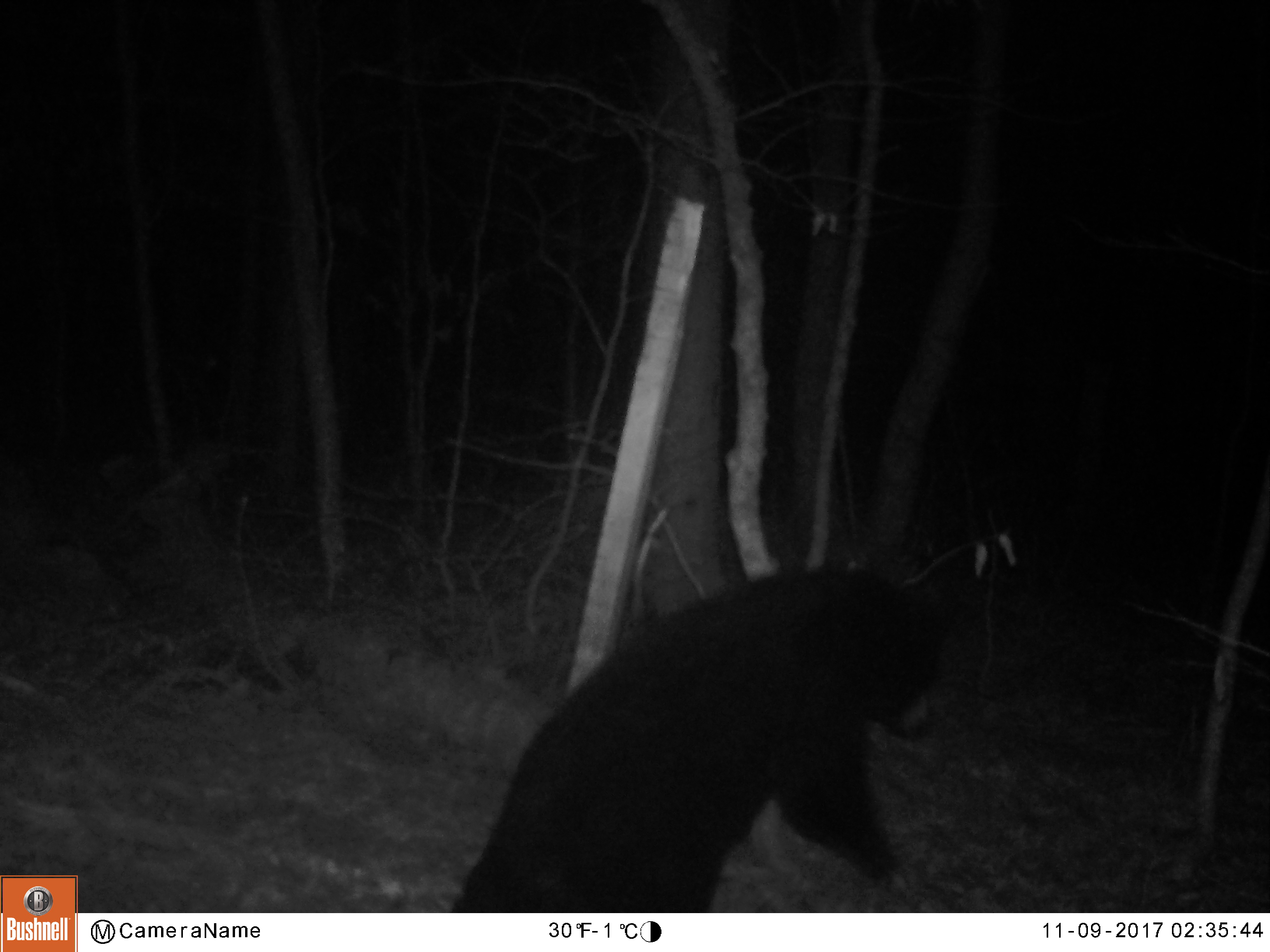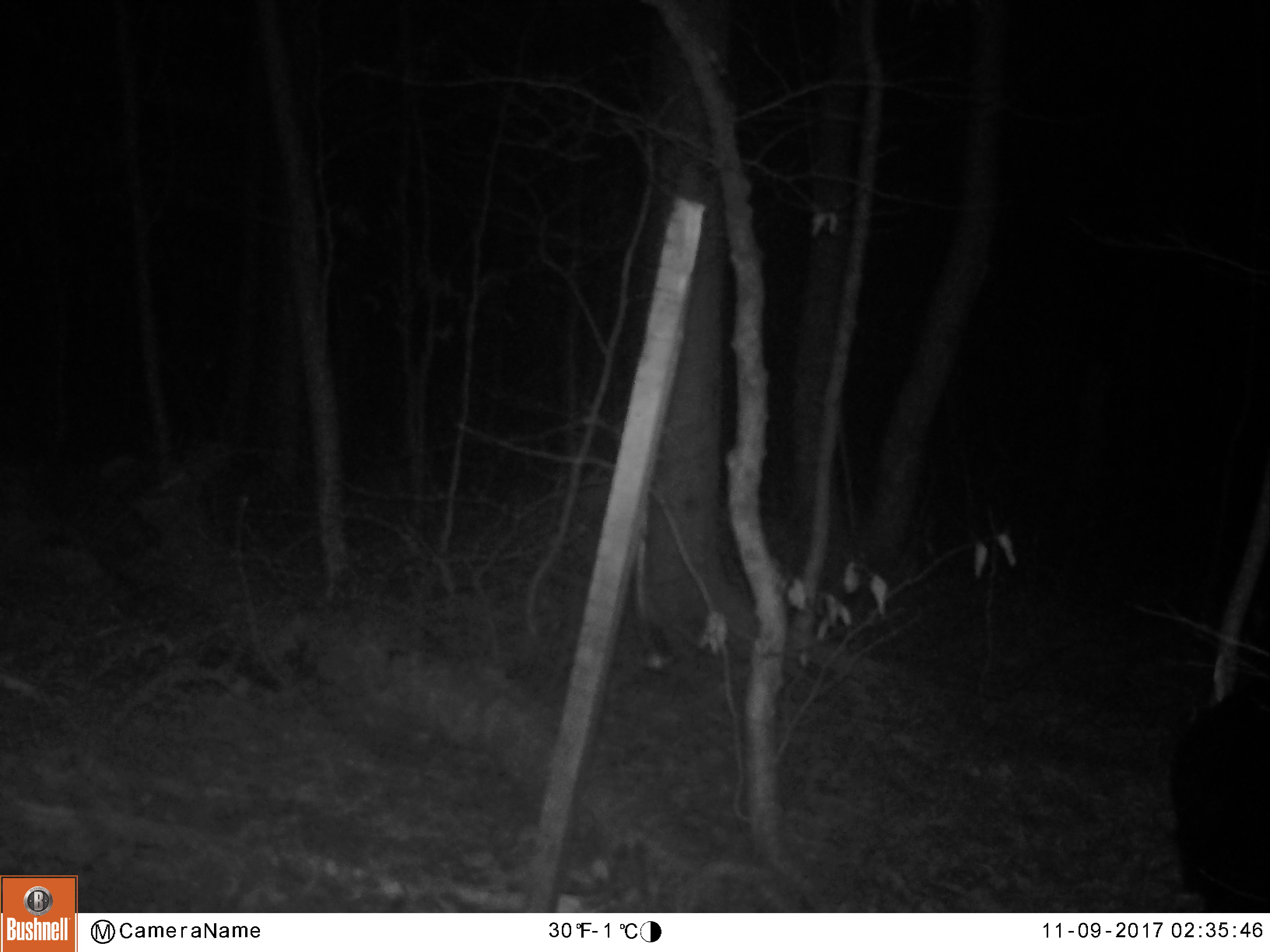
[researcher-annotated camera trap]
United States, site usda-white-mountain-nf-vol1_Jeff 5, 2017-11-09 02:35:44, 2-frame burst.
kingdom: Animalia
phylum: Chordata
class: Mammalia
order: Carnivora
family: Ursidae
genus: Ursus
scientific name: Ursus americanus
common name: black bear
Black bear (Ursus americanus).